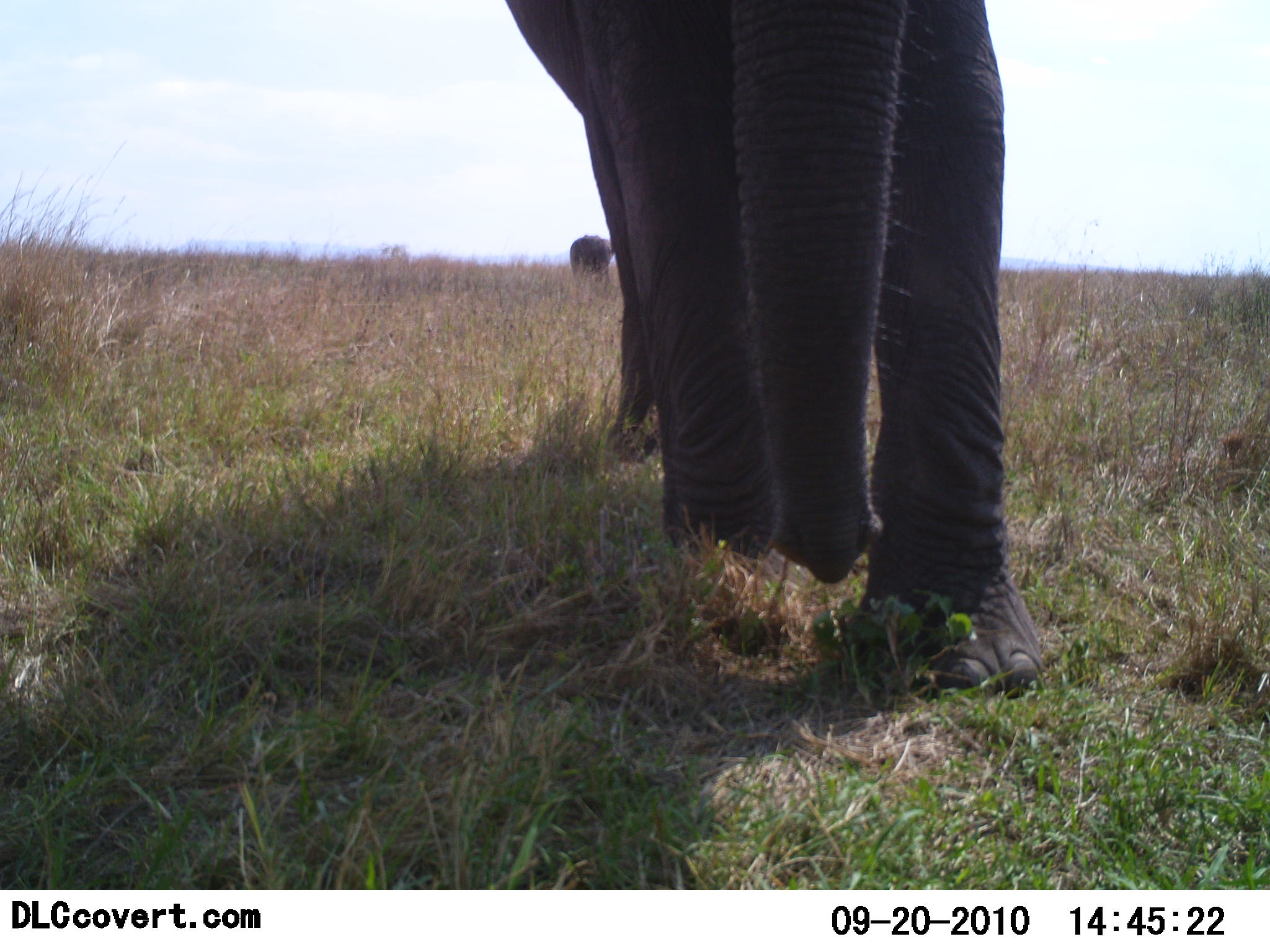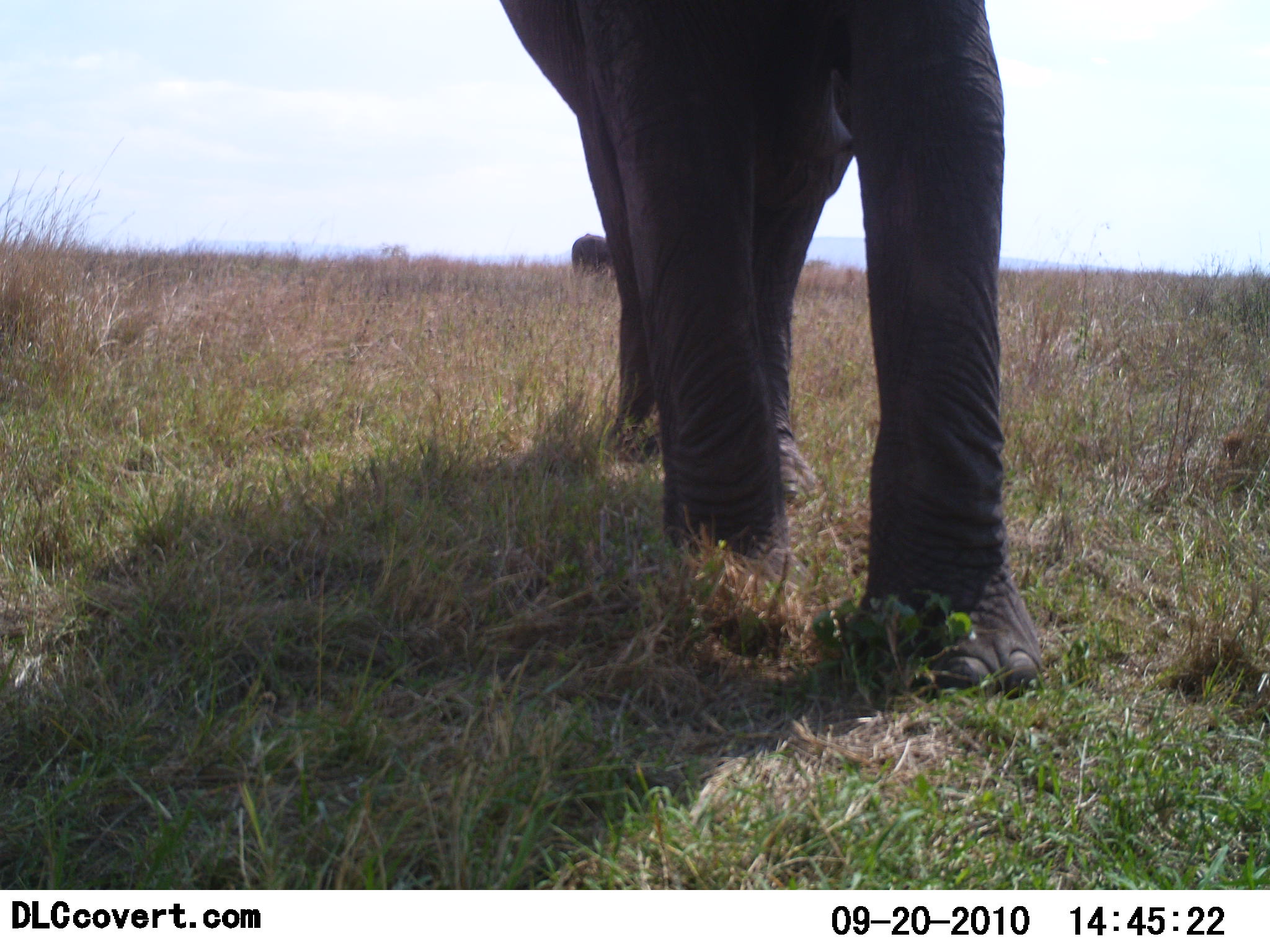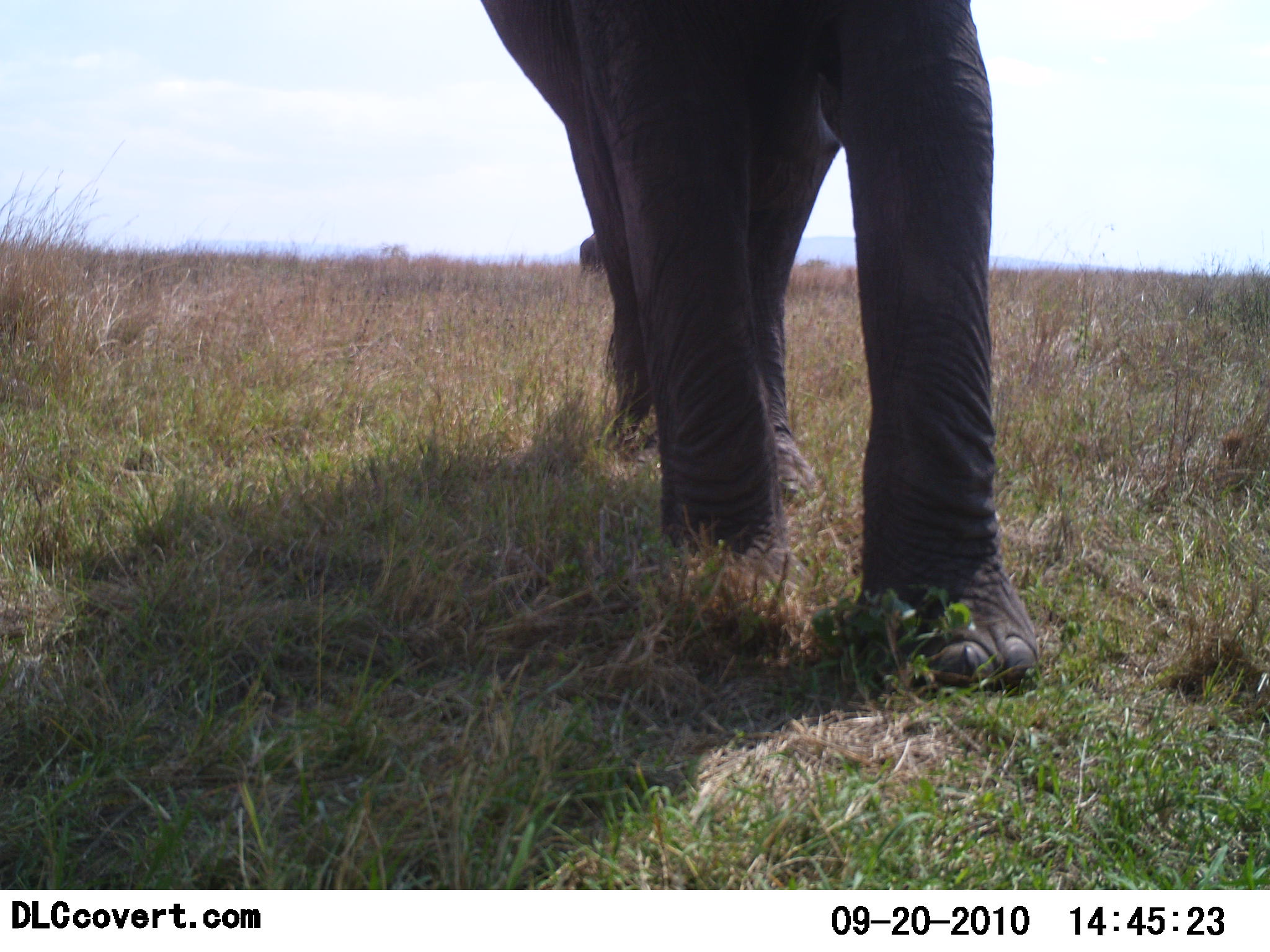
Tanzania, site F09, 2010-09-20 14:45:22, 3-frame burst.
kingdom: Animalia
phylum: Chordata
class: Mammalia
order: Proboscidea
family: Elephantidae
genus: Loxodonta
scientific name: Loxodonta africana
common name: african bush elephant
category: elephant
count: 2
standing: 47%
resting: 0%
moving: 47%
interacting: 7%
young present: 0%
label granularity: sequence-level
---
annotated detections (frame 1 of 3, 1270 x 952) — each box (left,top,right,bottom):
animal: (494,0,1045,704); (562,234,623,285)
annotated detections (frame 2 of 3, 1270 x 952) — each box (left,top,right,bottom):
animal: (489,0,1047,708); (568,226,620,281)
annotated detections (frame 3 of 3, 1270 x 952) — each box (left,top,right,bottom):
animal: (474,0,1046,697); (573,230,606,280)